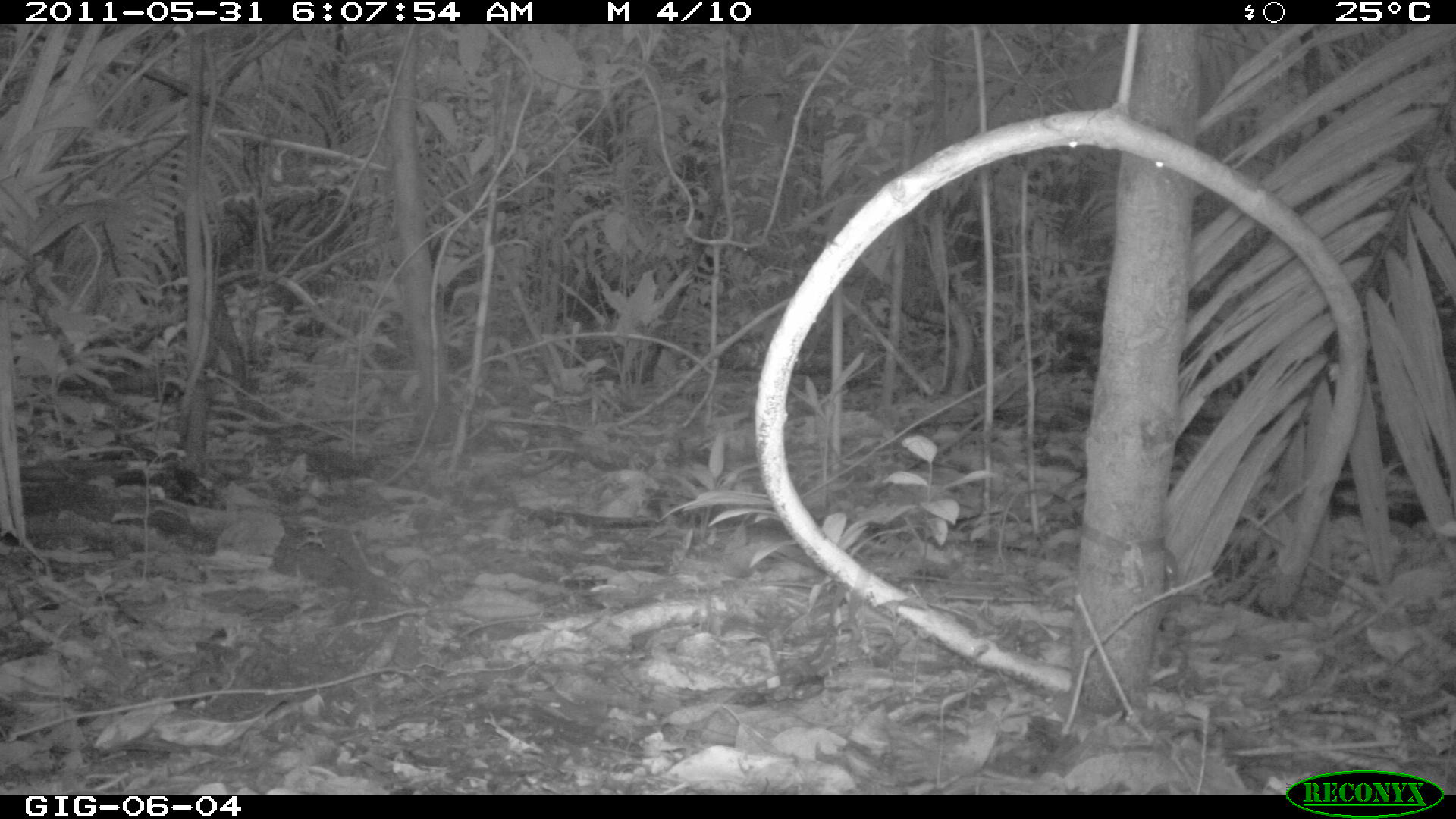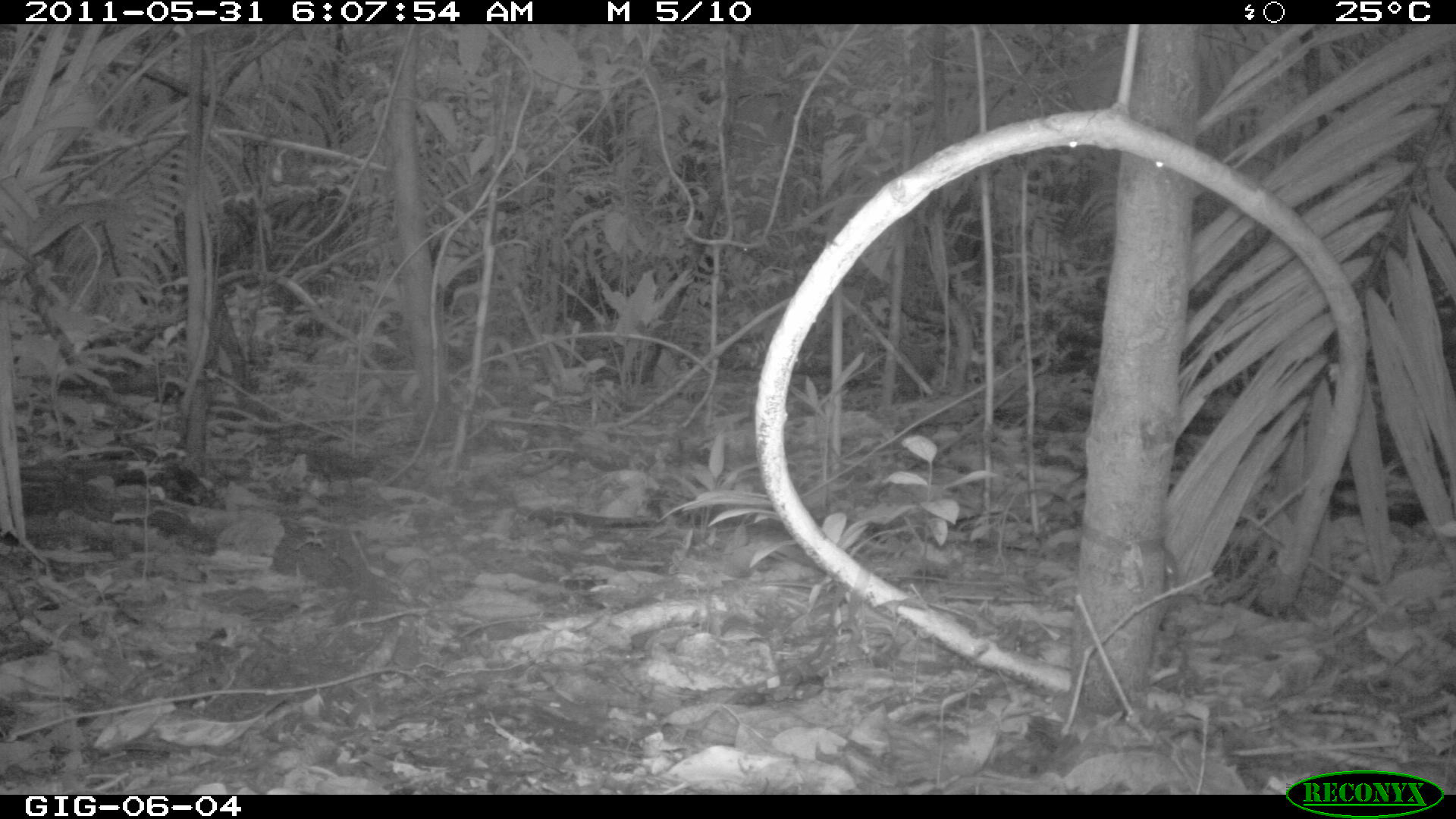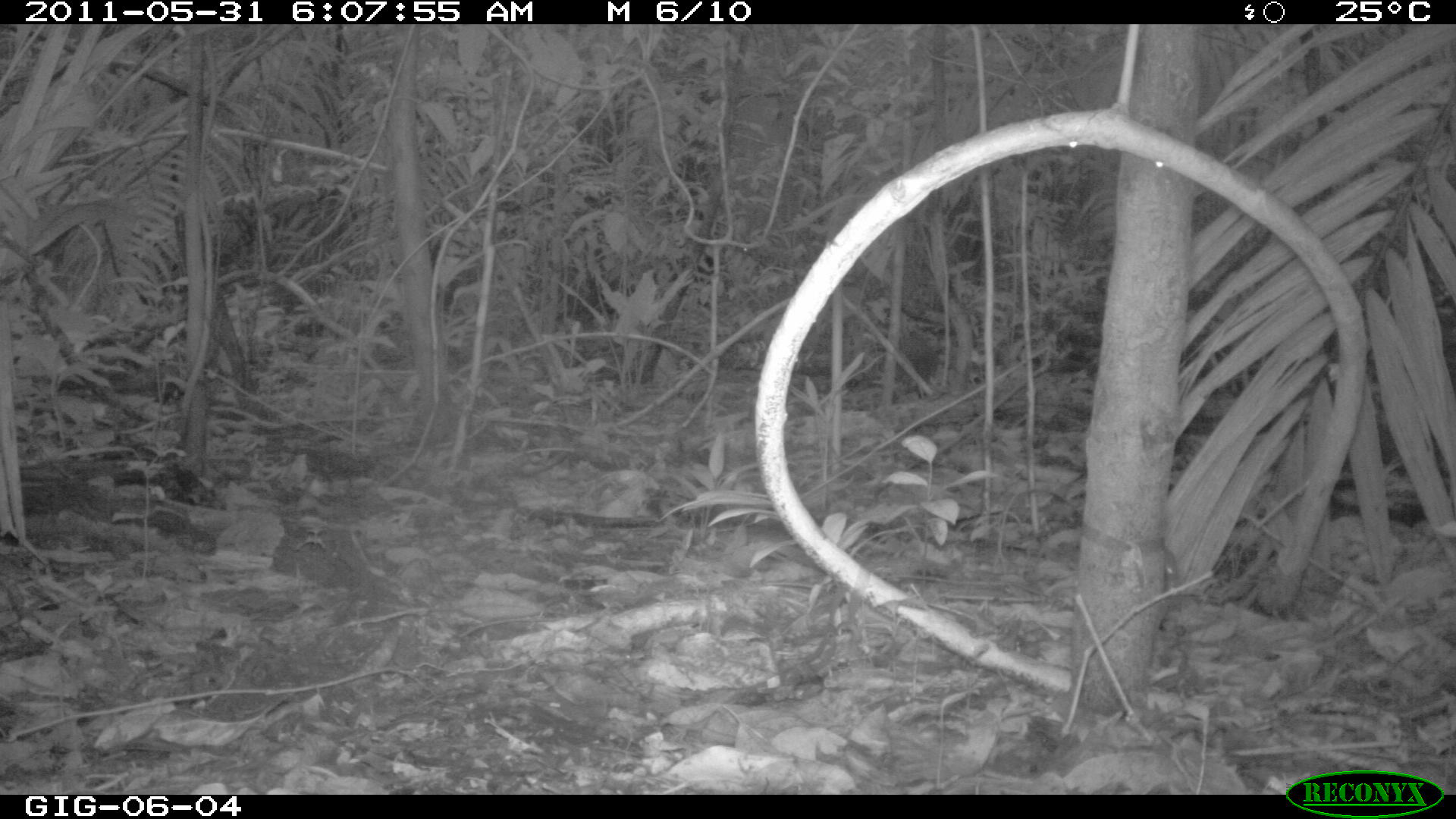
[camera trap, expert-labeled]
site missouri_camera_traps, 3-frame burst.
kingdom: Animalia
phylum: Chordata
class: Mammalia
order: Rodentia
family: Dasyproctidae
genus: Dasyprocta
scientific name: Dasyprocta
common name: agouti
Agouti (Dasyprocta).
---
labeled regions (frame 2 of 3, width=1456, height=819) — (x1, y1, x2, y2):
agouti: (879, 334, 991, 416)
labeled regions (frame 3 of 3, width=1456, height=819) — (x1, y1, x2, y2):
agouti: (873, 331, 990, 402)